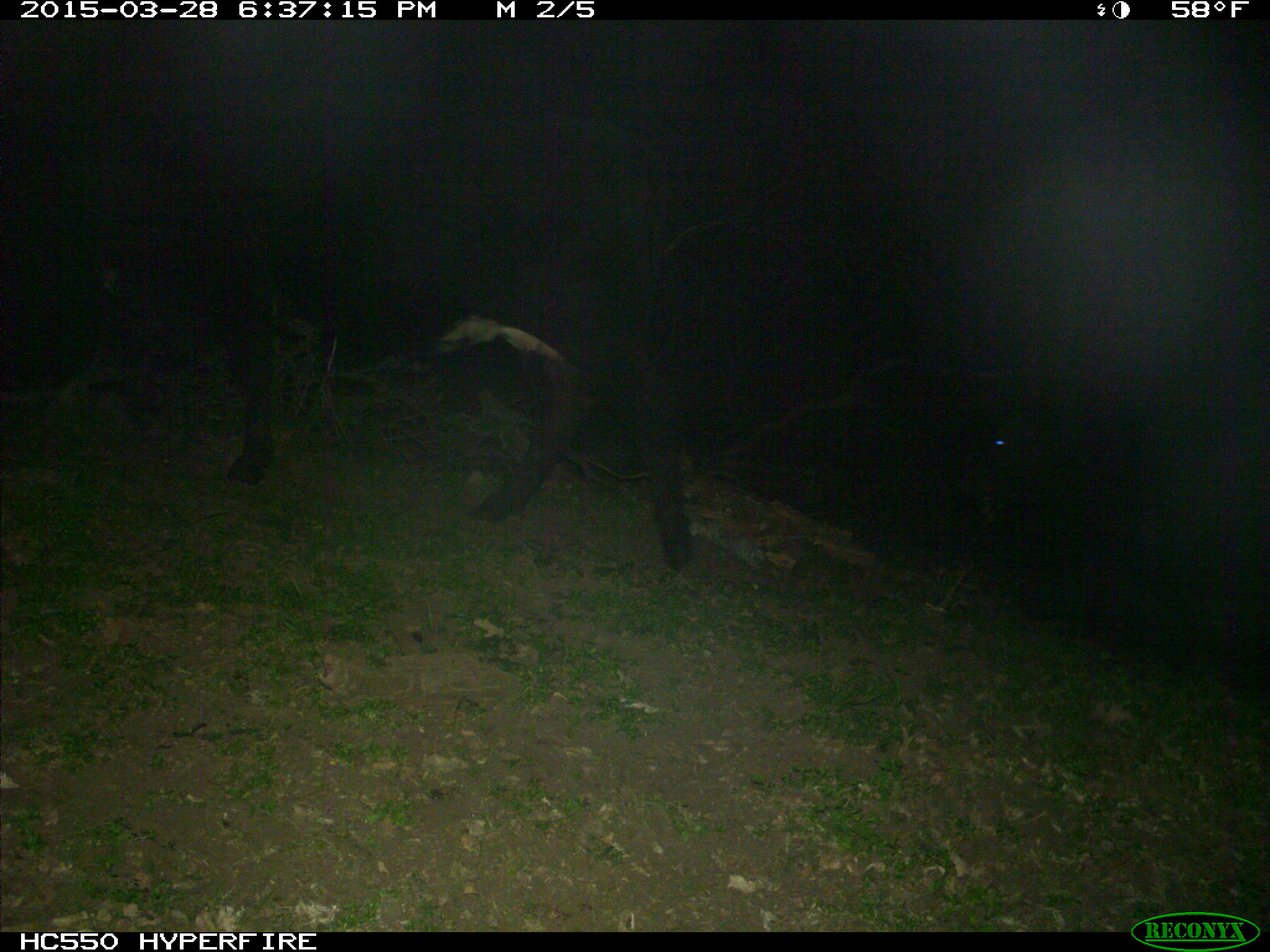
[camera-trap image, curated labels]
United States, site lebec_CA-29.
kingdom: Animalia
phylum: Chordata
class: Mammalia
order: Artiodactyla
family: Bovidae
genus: Bos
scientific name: Bos taurus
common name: domestic cow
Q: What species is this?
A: Bos taurus (domestic cow).